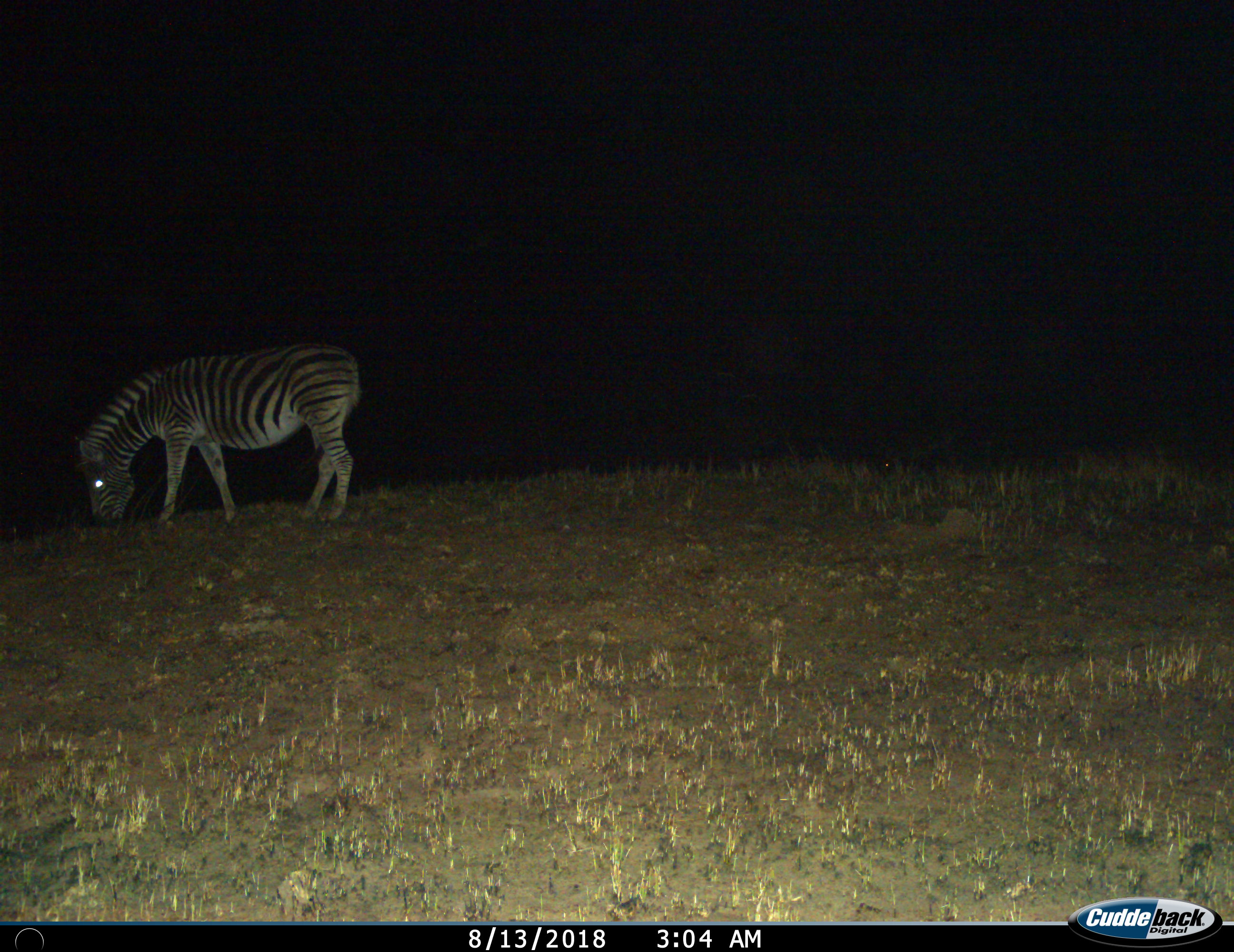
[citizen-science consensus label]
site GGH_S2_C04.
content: unidentified animal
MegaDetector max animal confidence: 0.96